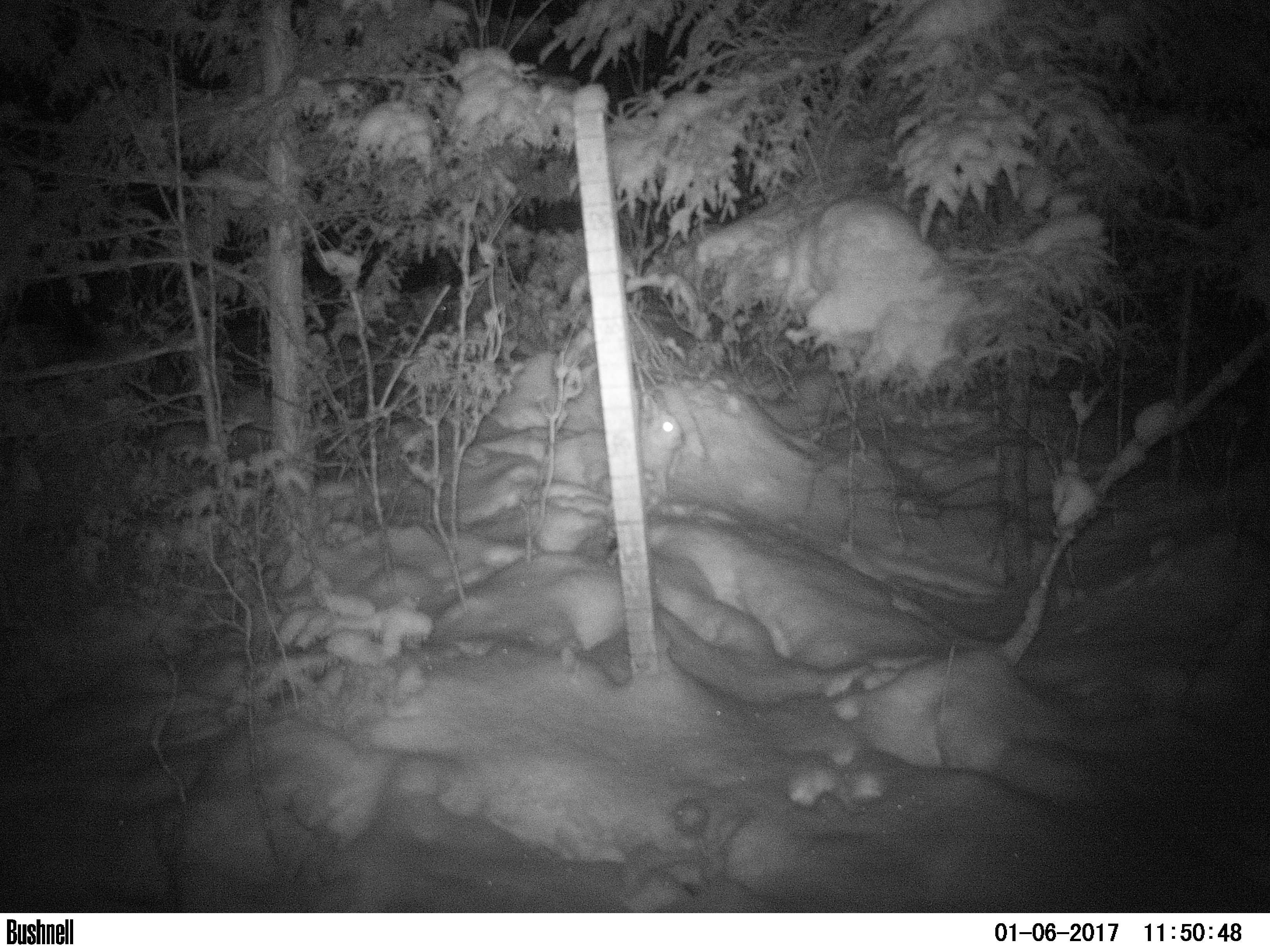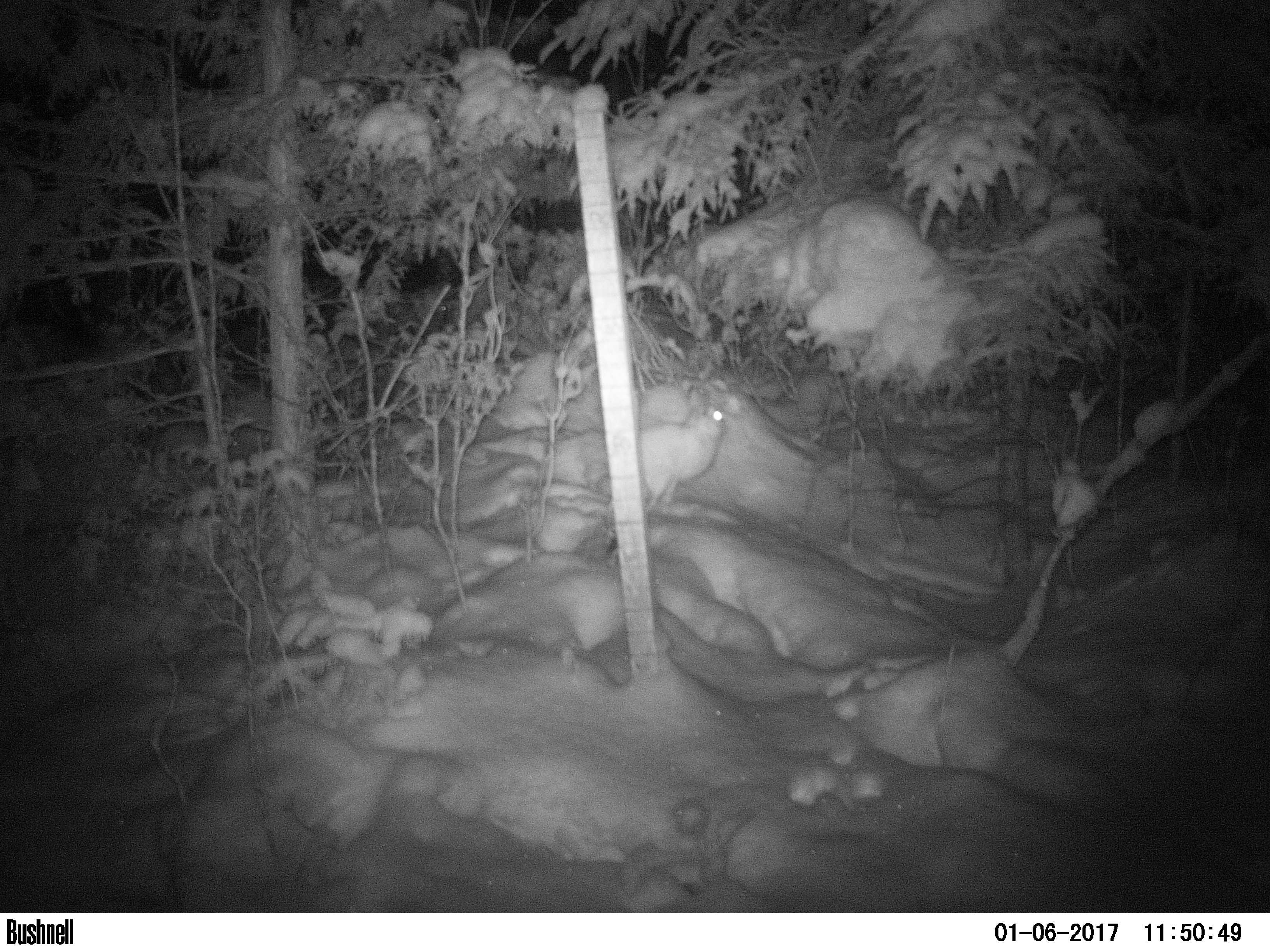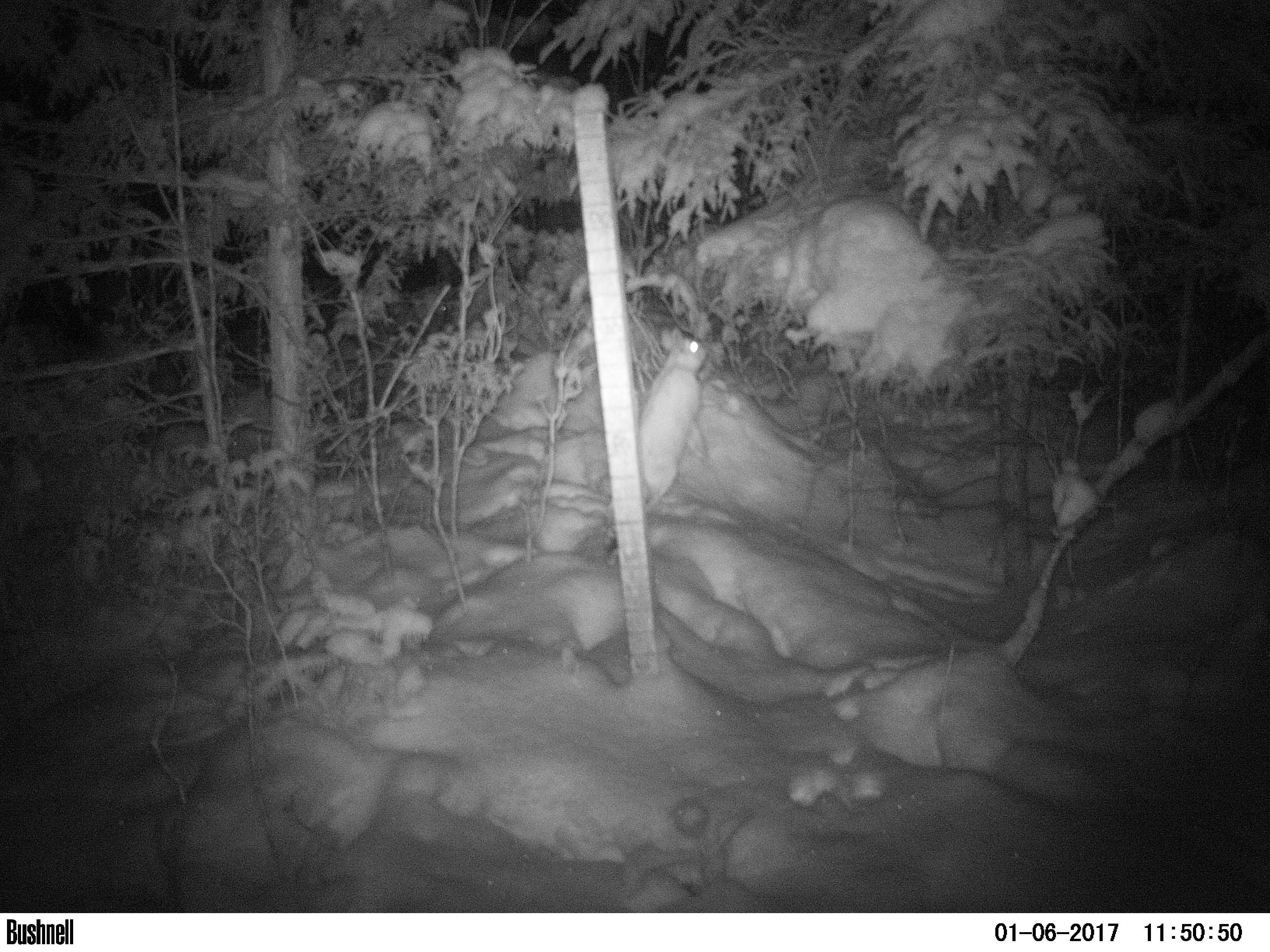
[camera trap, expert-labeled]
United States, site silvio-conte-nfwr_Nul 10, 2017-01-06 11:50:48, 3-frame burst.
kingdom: Animalia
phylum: Chordata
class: Mammalia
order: Lagomorpha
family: Leporidae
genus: Lepus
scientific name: Lepus americanus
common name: snowshoe hare